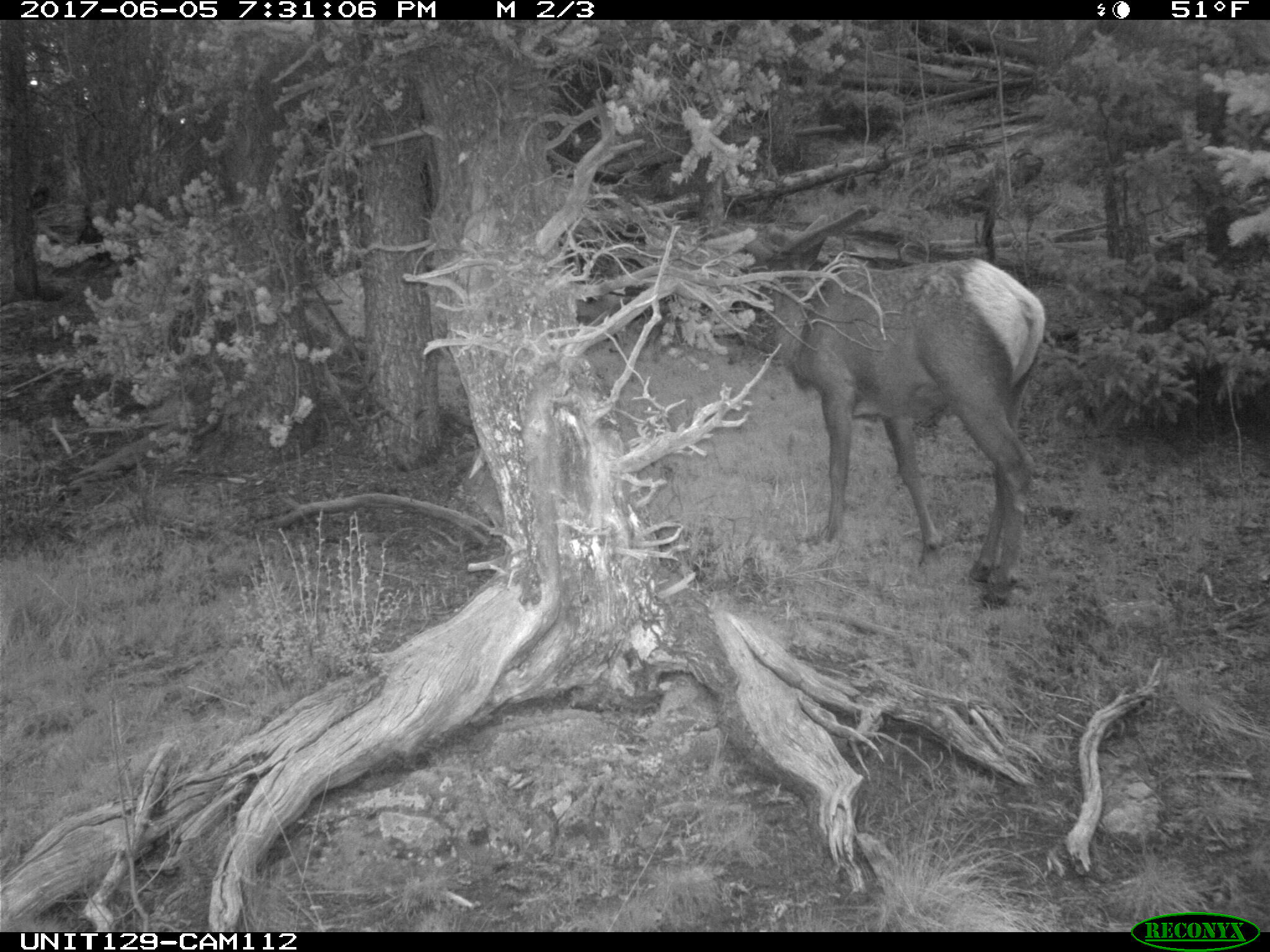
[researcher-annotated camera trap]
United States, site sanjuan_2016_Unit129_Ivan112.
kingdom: Animalia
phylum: Chordata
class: Mammalia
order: Artiodactyla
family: Cervidae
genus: Cervus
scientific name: Cervus elaphus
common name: red deer